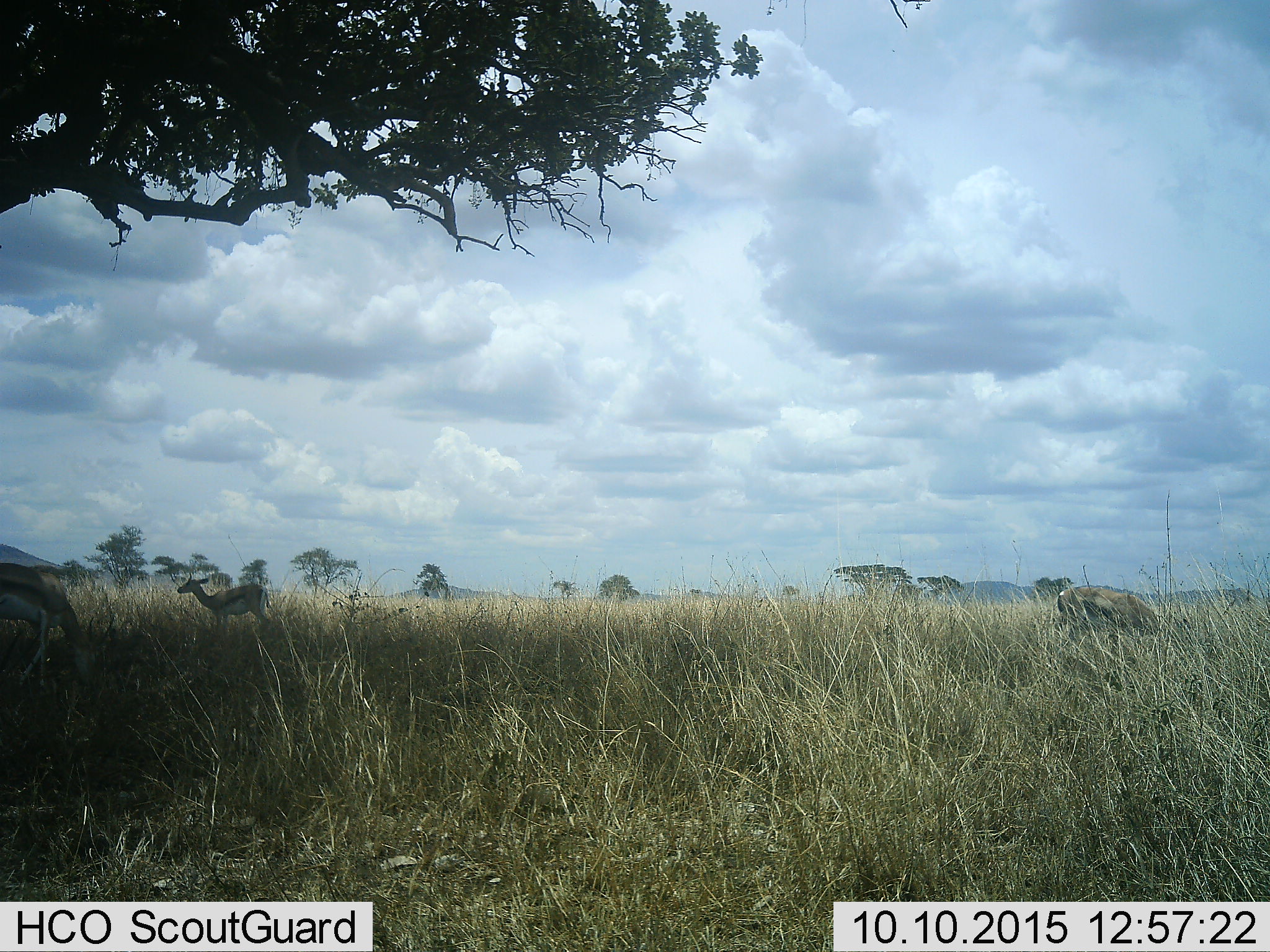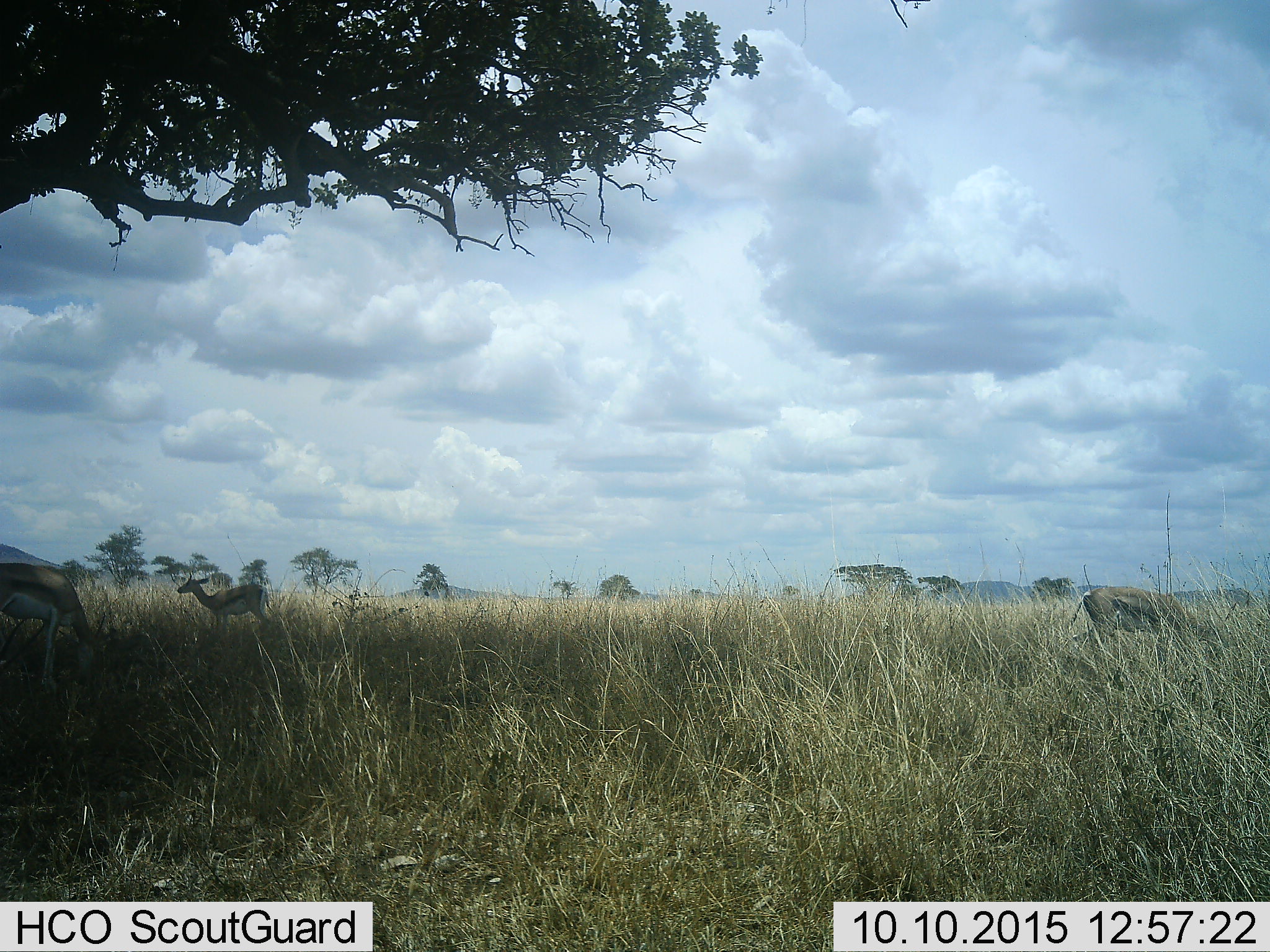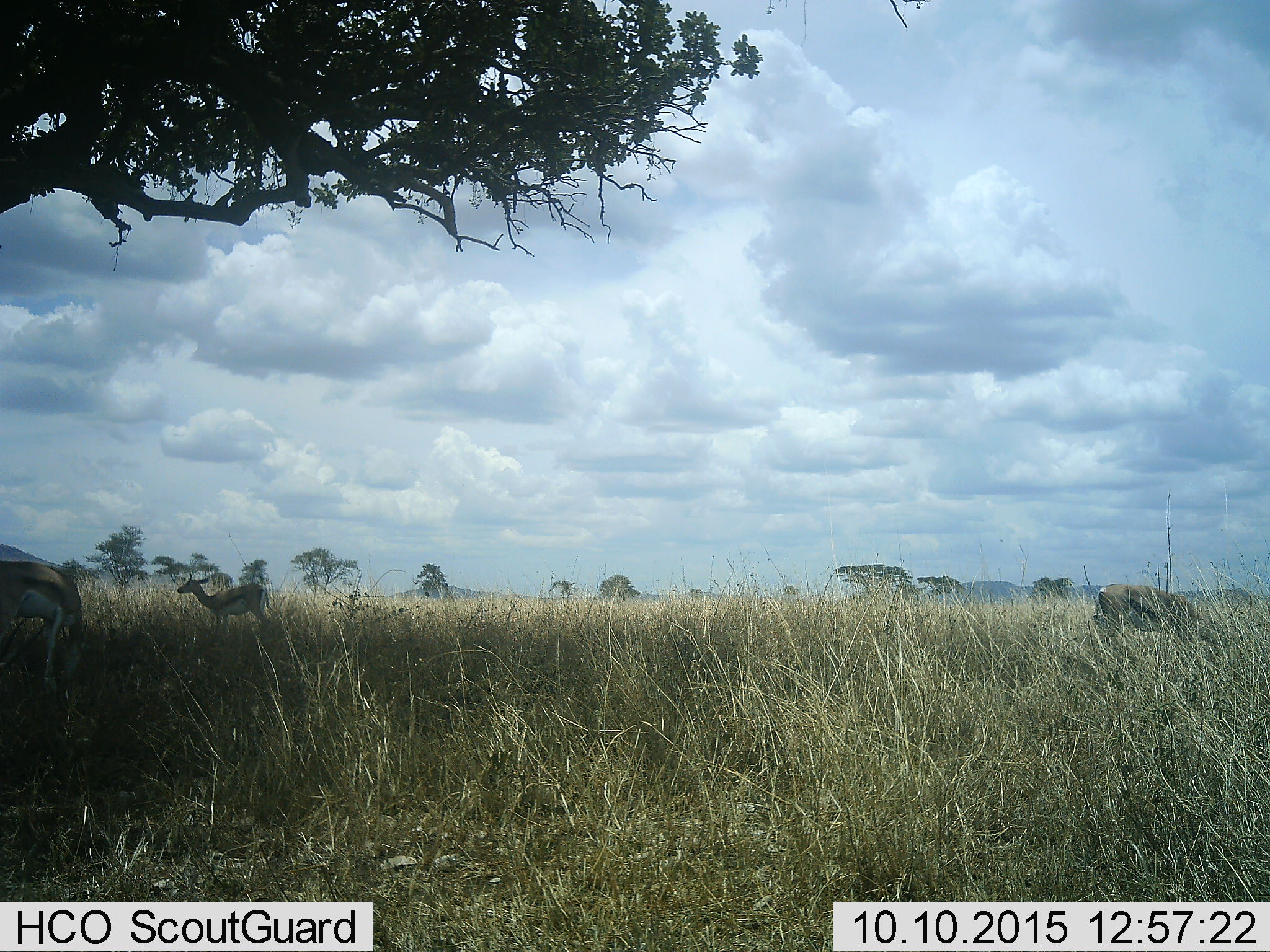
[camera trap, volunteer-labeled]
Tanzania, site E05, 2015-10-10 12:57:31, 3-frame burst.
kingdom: Animalia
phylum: Chordata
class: Mammalia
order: Artiodactyla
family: Bovidae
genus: Eudorcas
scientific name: Eudorcas thomsonii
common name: thomson's gazelle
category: gazellethomsons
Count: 3.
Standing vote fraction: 56%.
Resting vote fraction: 0%.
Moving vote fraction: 31%.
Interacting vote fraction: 0%.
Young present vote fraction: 6%.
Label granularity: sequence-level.